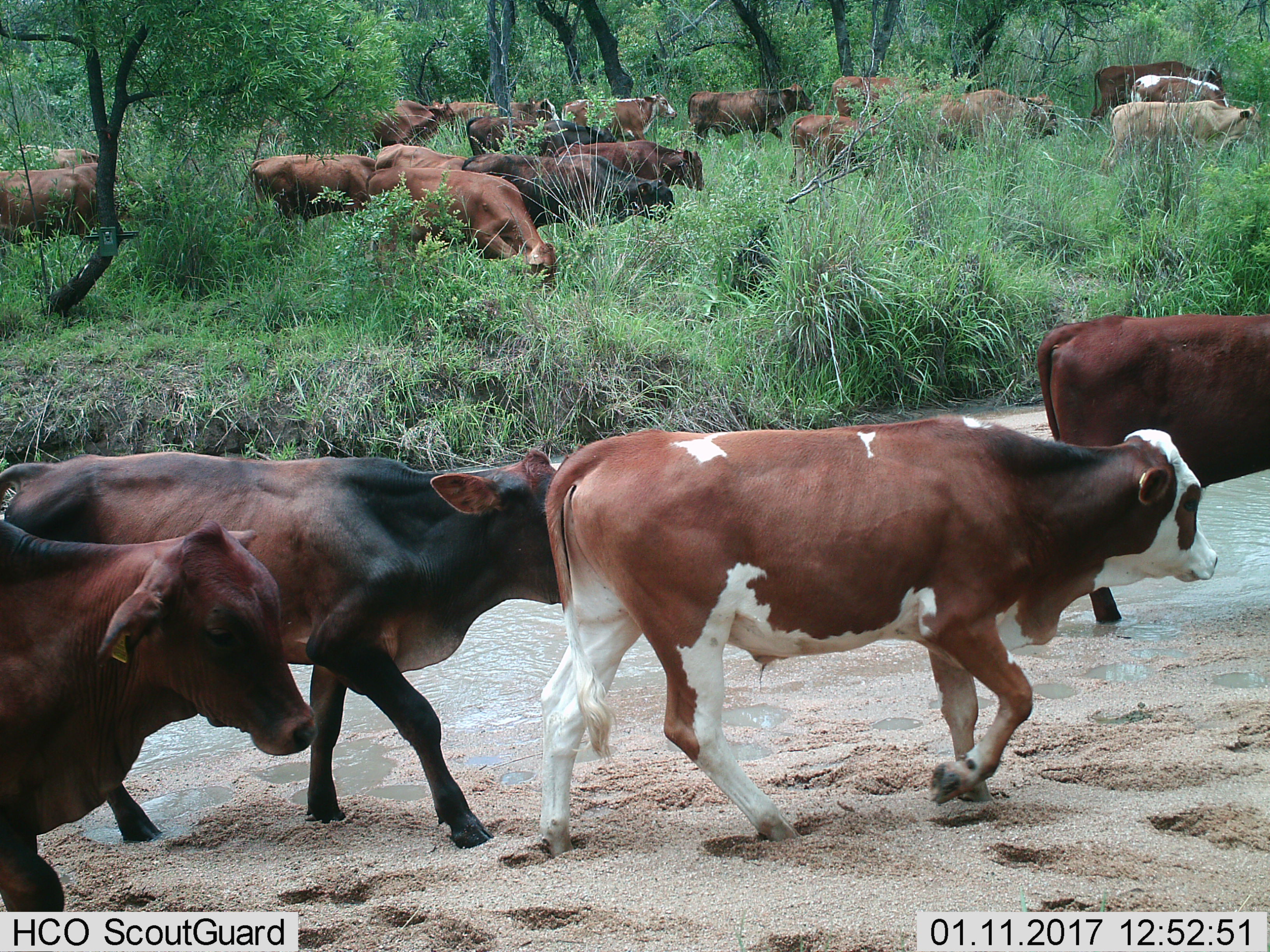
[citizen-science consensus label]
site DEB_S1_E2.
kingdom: Animalia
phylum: Chordata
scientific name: Vertebrata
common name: domestic animal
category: domesticanimal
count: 11-50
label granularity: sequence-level